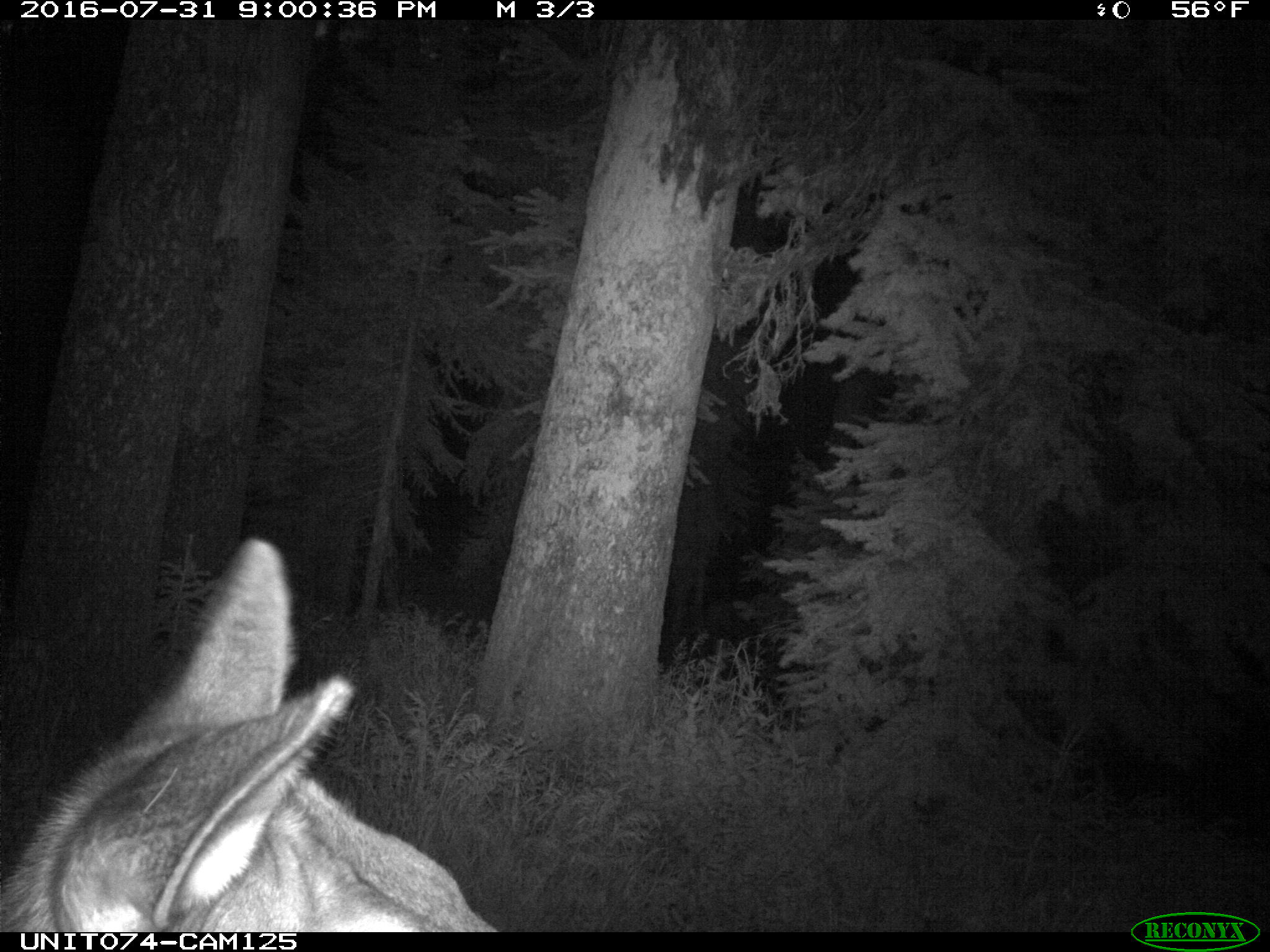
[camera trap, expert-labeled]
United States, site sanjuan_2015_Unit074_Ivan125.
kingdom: Animalia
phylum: Chordata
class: Mammalia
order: Artiodactyla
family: Cervidae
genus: Cervus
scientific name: Cervus elaphus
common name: red deer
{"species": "Cervus elaphus (red deer)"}